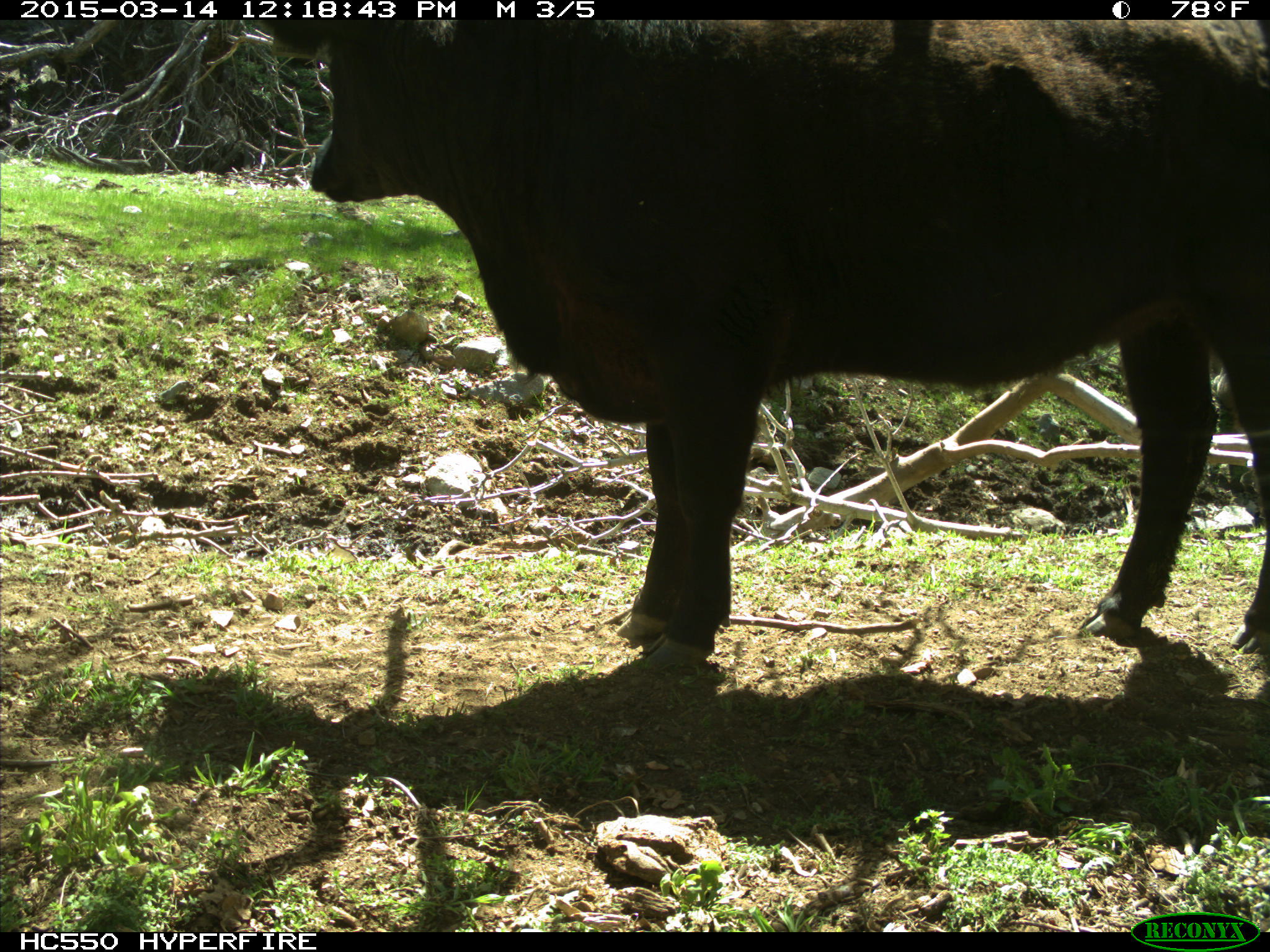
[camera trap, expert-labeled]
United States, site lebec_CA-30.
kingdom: Animalia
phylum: Chordata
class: Mammalia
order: Artiodactyla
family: Bovidae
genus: Bos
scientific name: Bos taurus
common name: domestic cow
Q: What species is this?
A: Bos taurus (domestic cow).